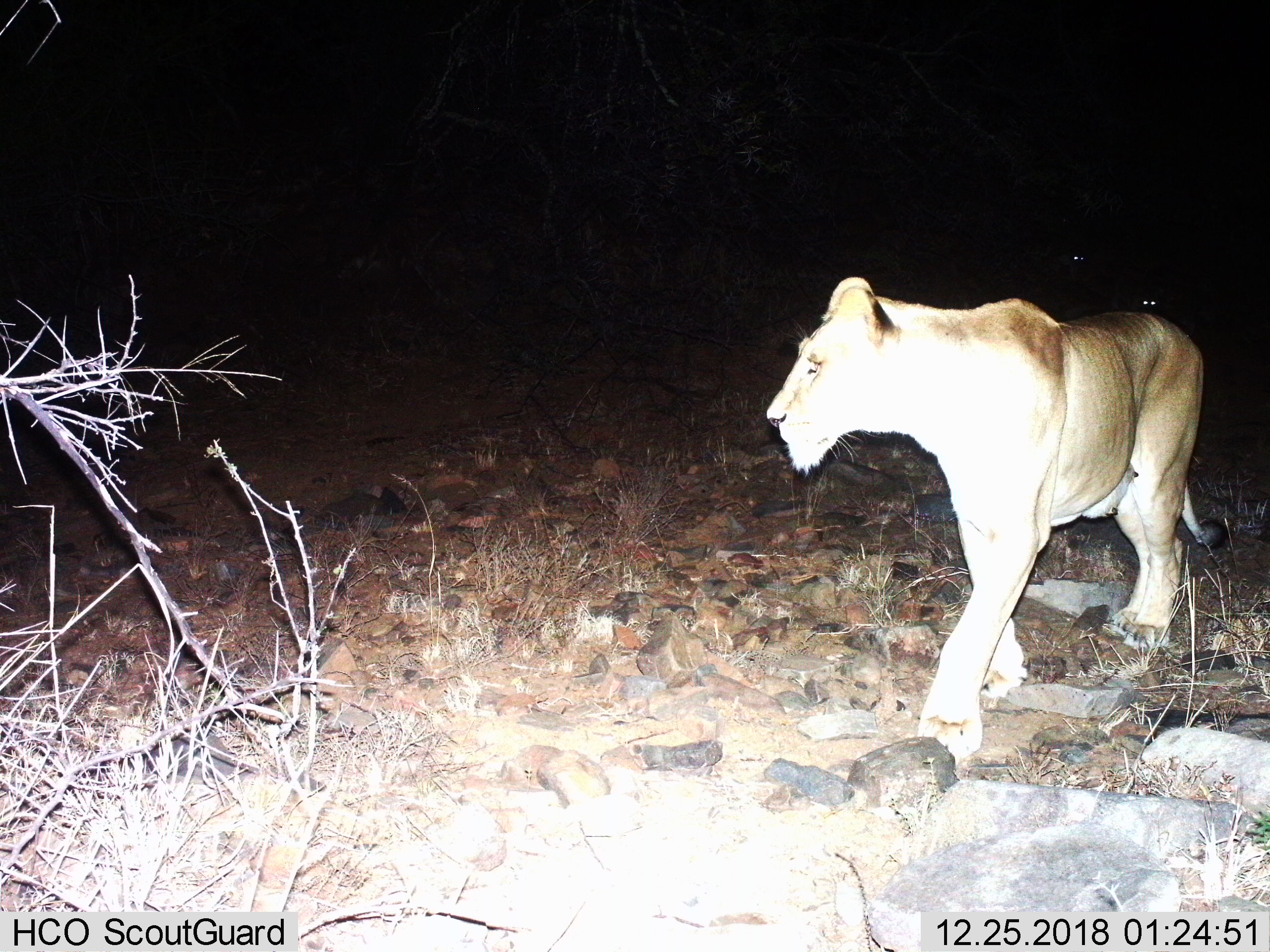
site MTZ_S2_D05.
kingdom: Animalia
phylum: Chordata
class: Mammalia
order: Carnivora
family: Felidae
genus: Panthera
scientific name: Panthera leo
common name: lion female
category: lionfemale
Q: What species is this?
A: Lionfemale (lion female) (Panthera leo).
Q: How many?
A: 1.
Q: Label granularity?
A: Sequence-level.